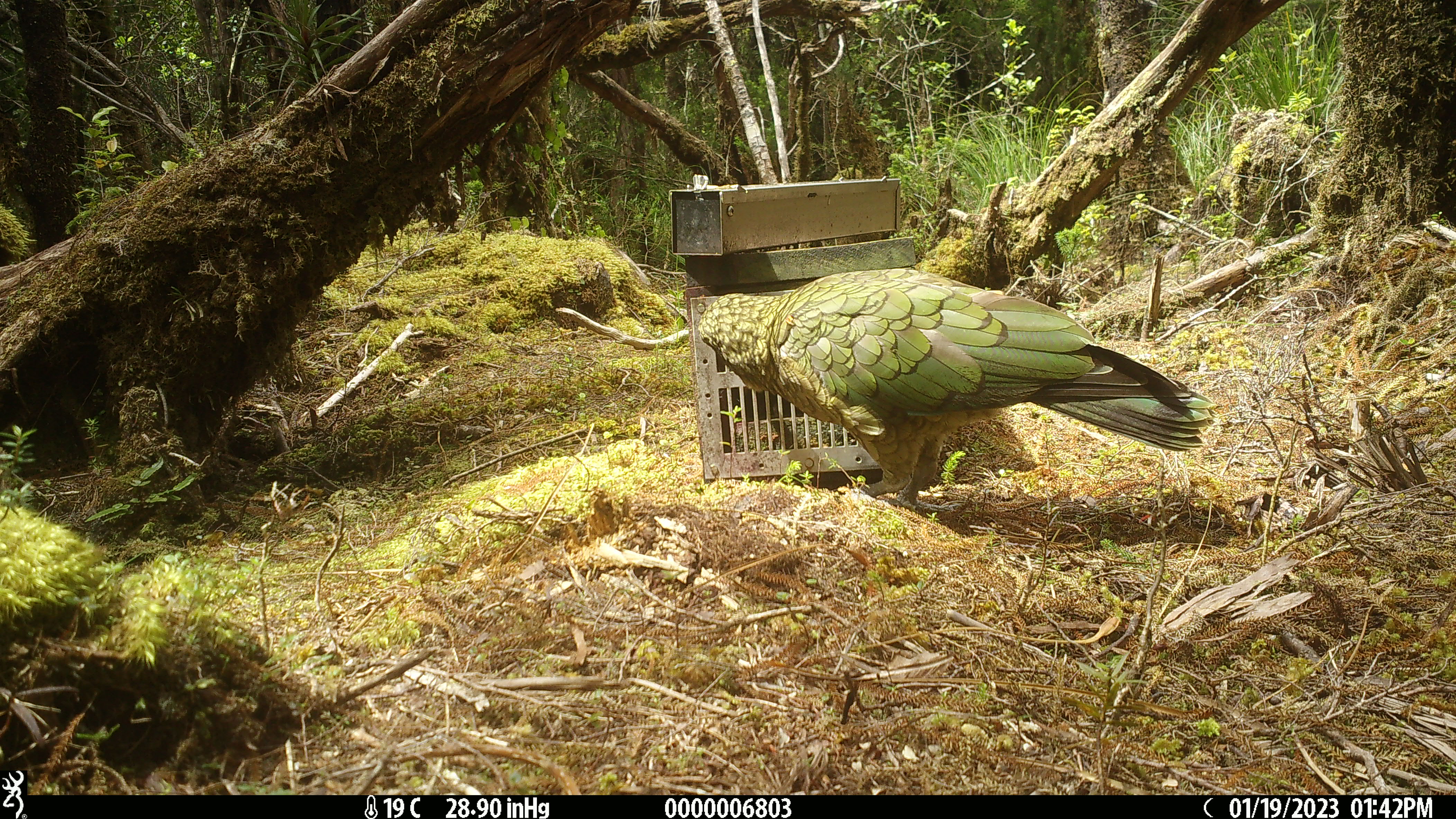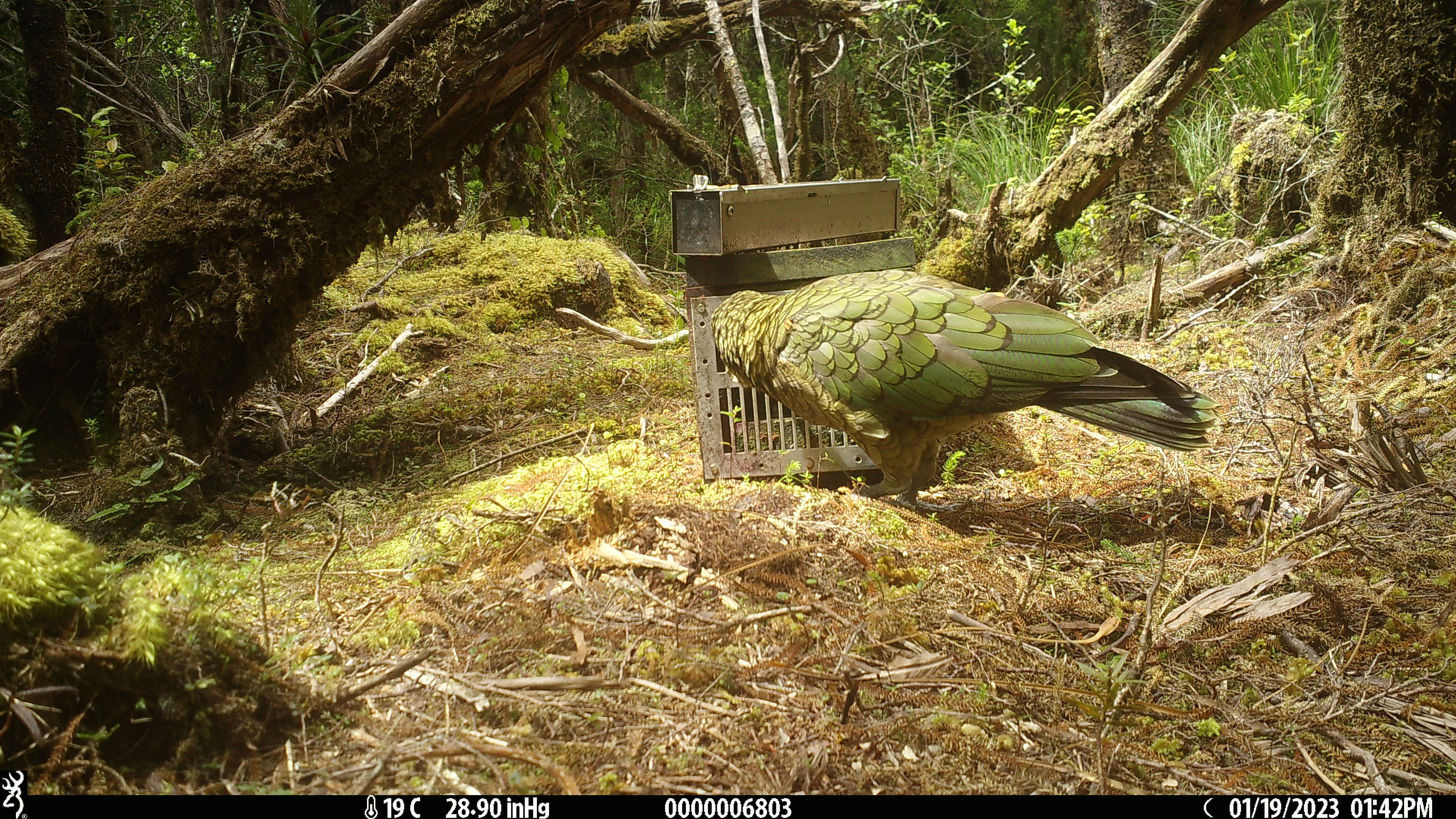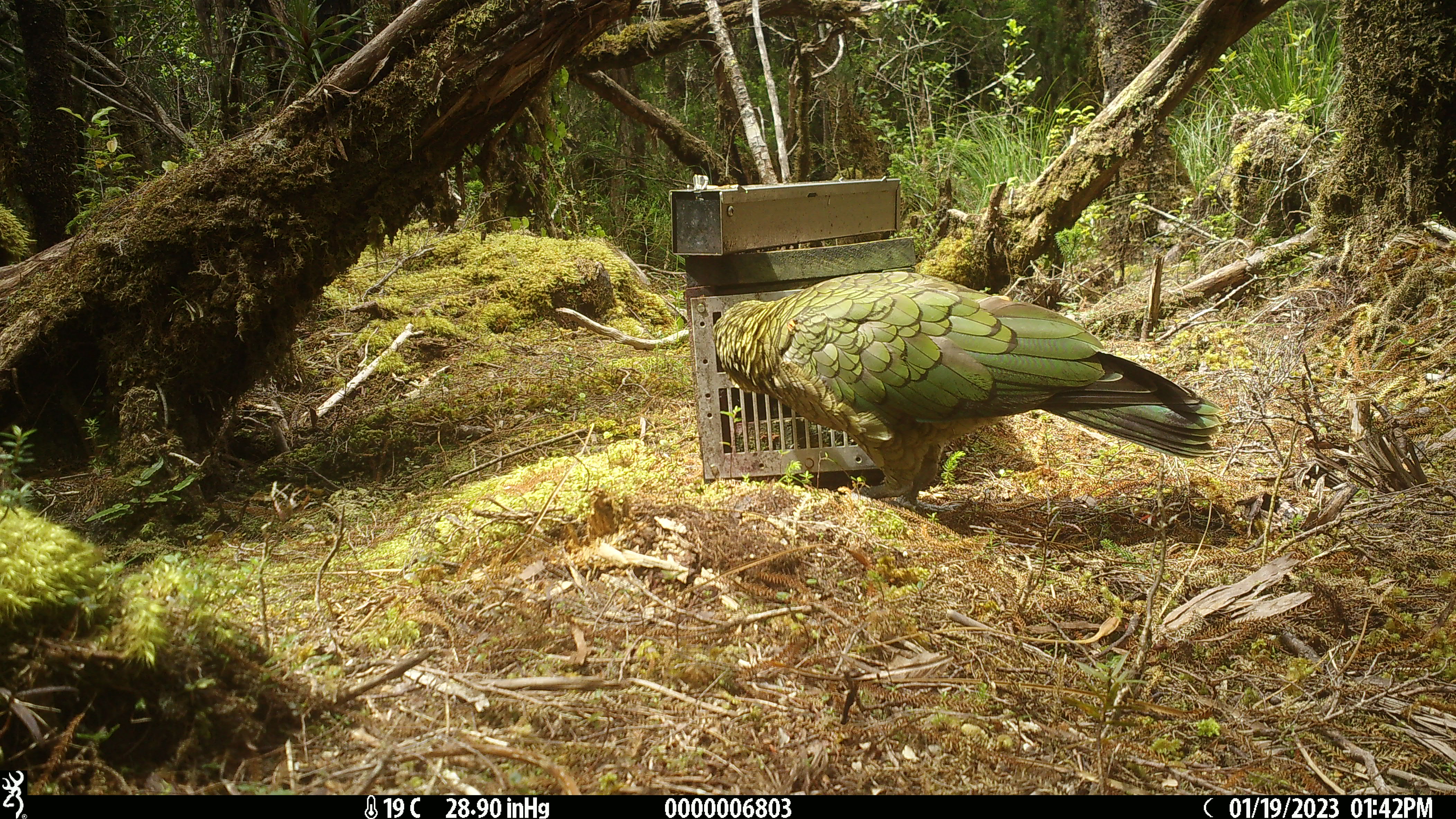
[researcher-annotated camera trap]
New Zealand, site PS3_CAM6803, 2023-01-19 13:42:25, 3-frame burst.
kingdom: Animalia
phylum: Chordata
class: Aves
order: Psittaciformes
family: Strigopidae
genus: Nestor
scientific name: Nestor notabilis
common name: kea